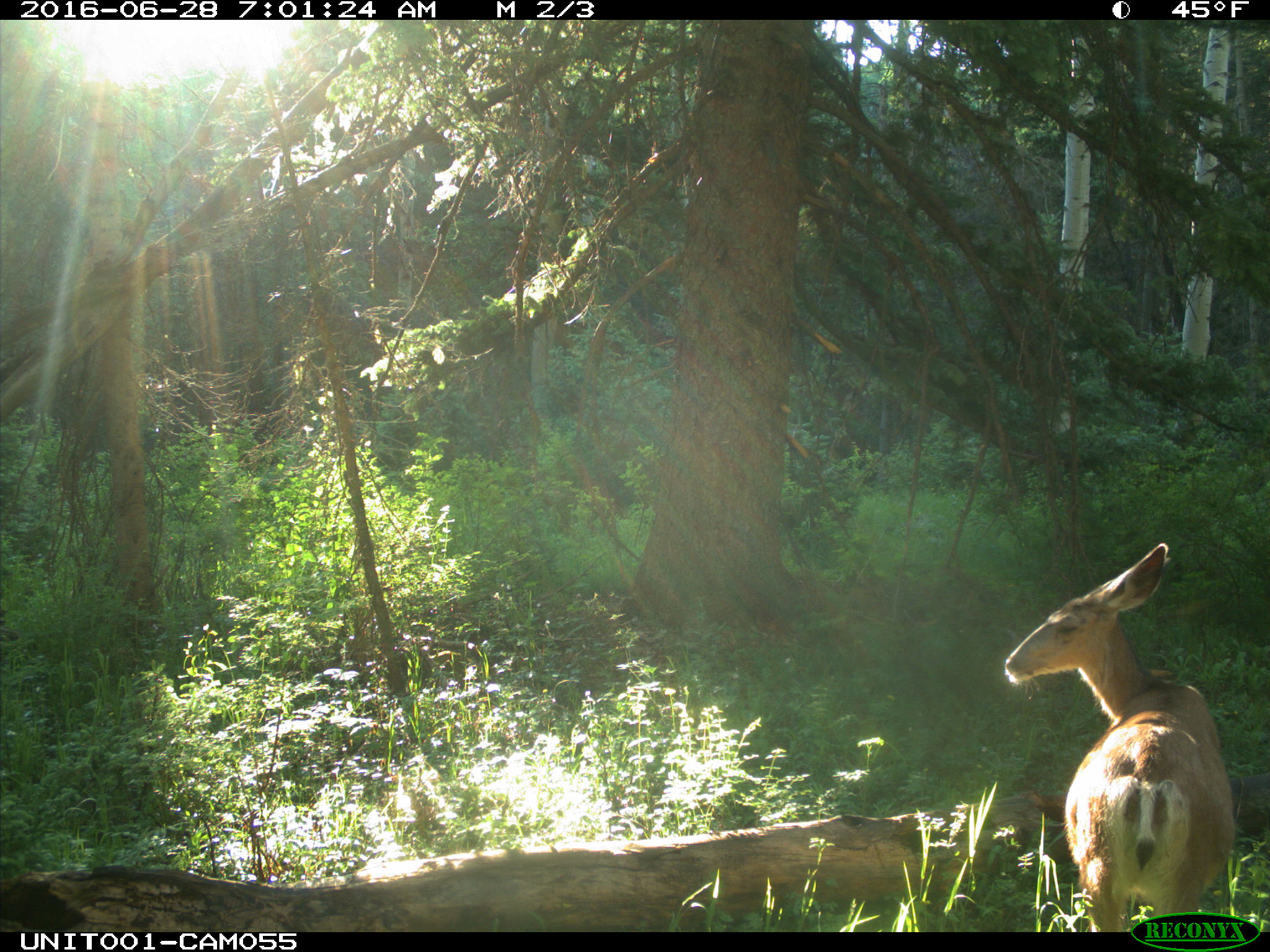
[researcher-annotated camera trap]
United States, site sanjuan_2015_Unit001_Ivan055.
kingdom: Animalia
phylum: Chordata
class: Mammalia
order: Artiodactyla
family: Cervidae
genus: Odocoileus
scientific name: Odocoileus hemionus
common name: mule deer